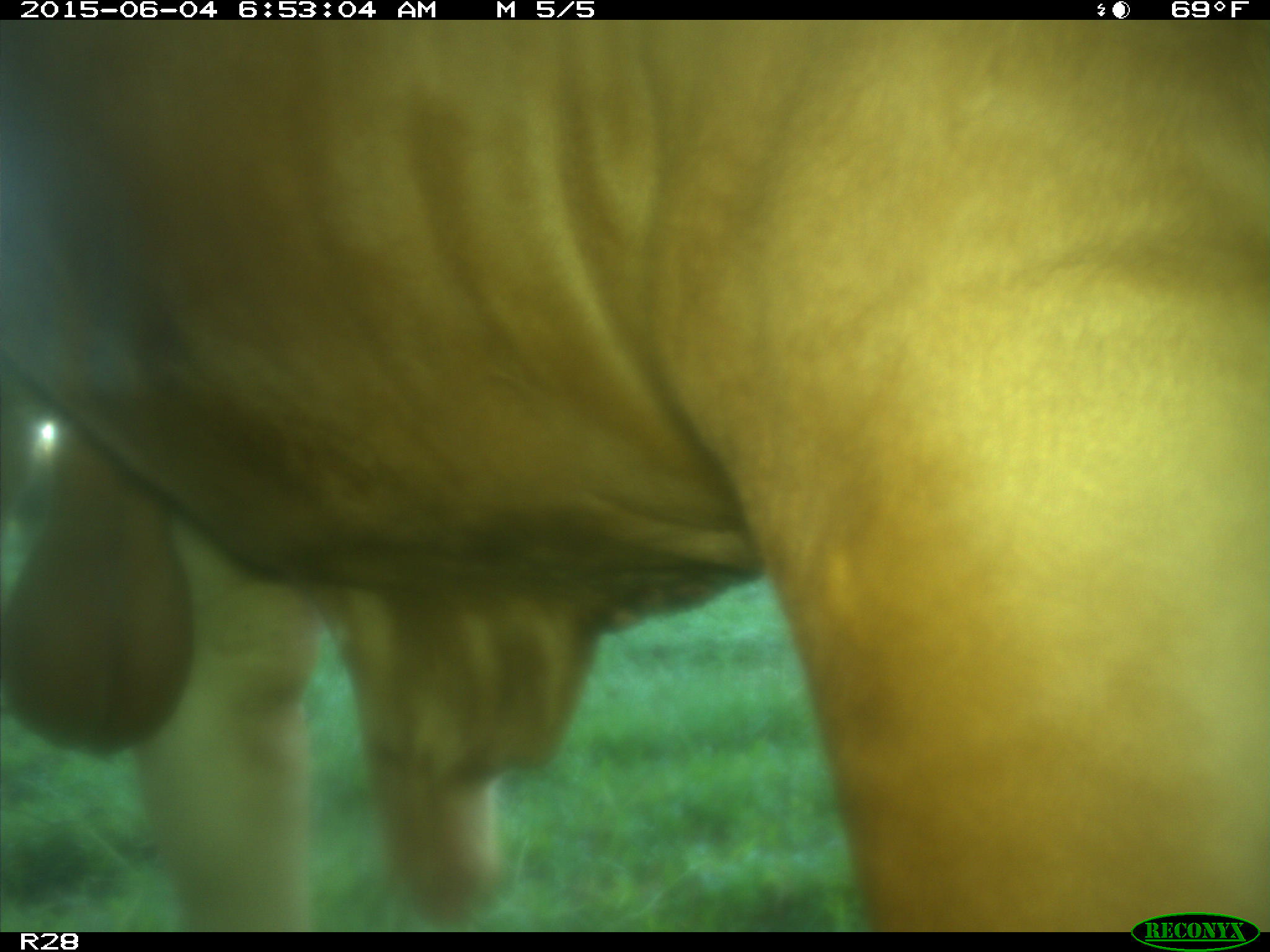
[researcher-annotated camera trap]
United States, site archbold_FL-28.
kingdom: Animalia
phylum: Chordata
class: Mammalia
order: Artiodactyla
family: Bovidae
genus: Bos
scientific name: Bos taurus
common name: domestic cow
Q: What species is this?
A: Bos taurus (domestic cow).